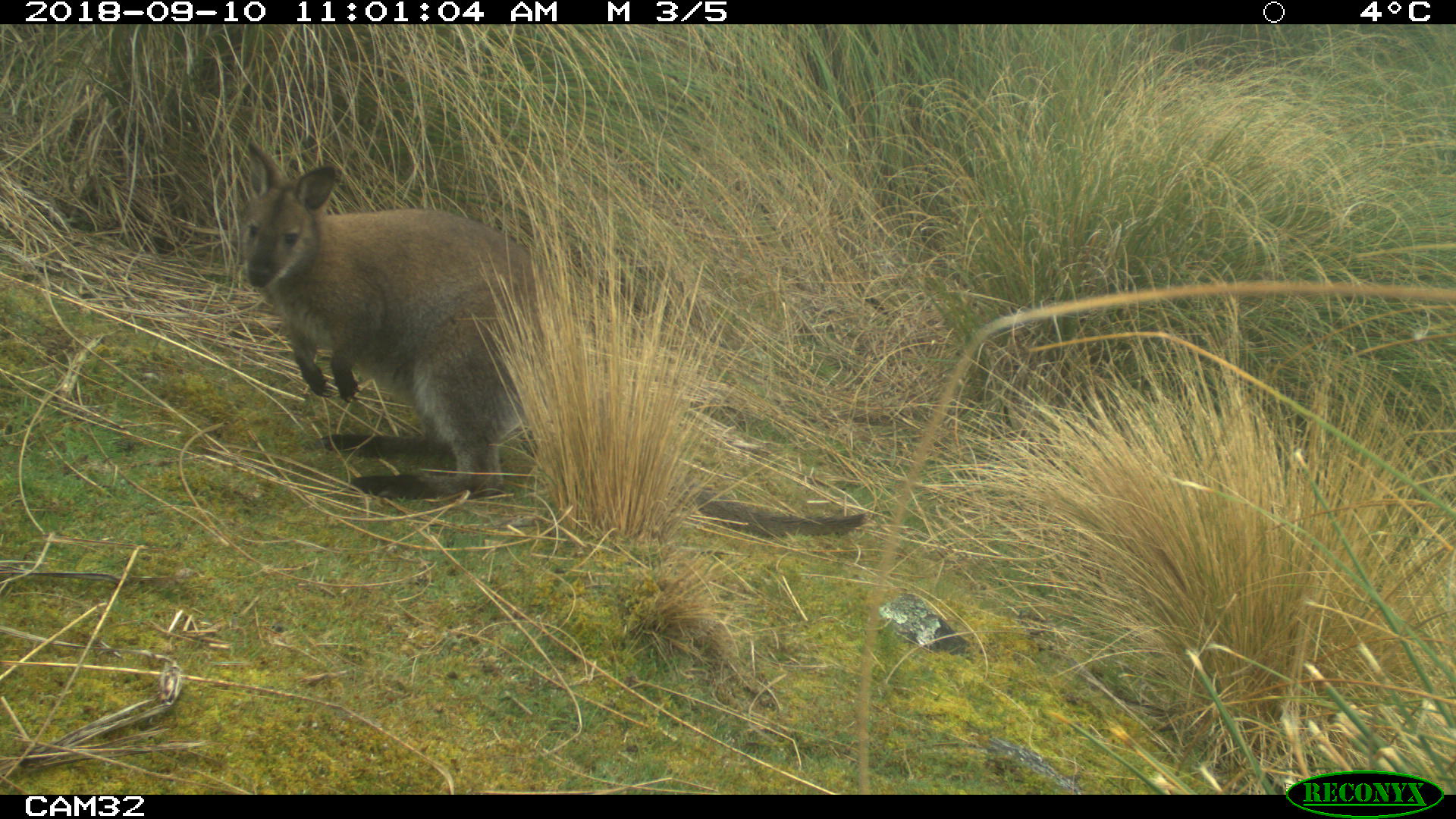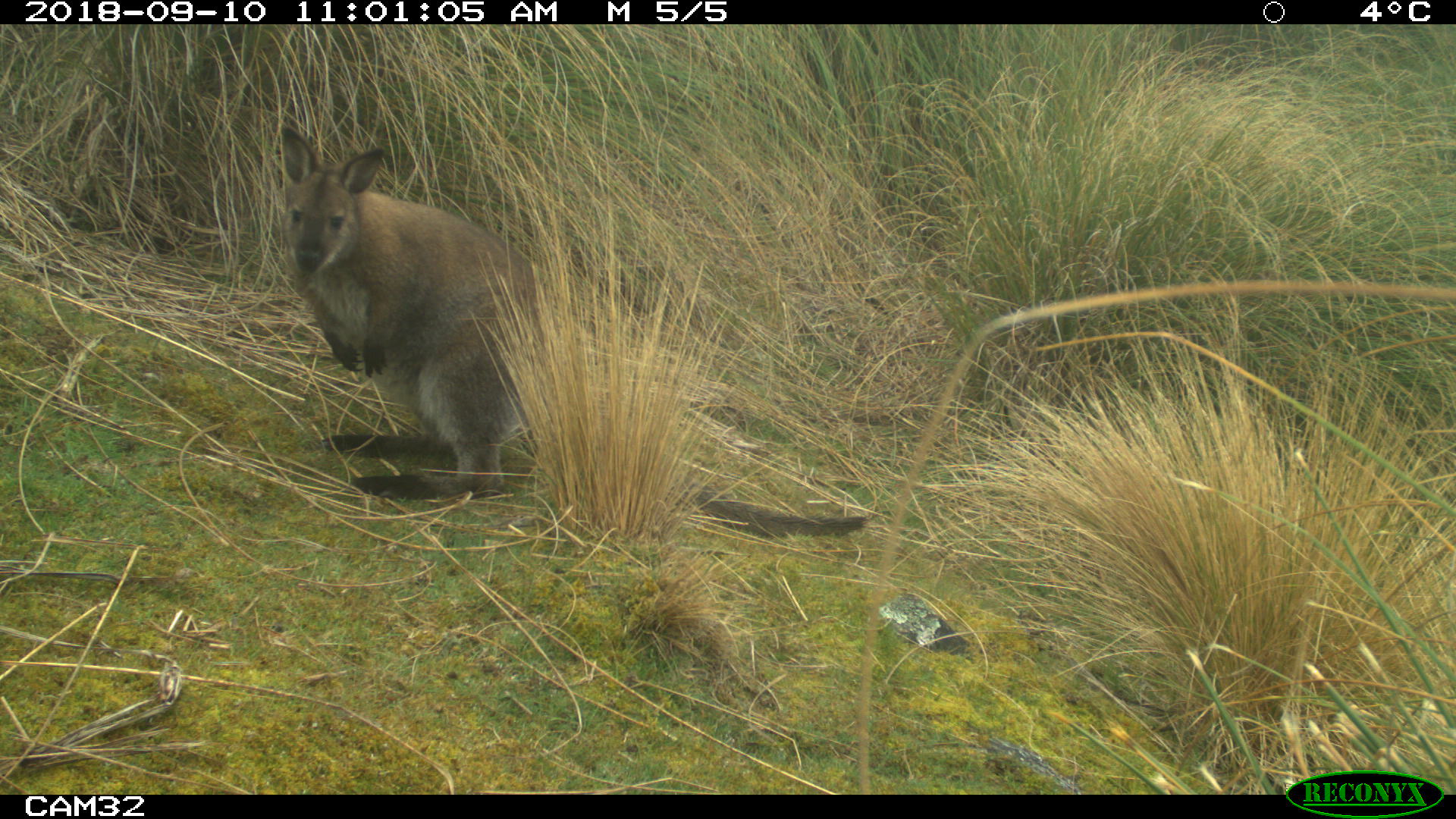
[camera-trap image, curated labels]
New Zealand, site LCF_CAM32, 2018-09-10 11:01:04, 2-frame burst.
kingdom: Animalia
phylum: Chordata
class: Mammalia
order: Diprotodontia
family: Macropodidae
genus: Notamacropus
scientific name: Notamacropus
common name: wallaby